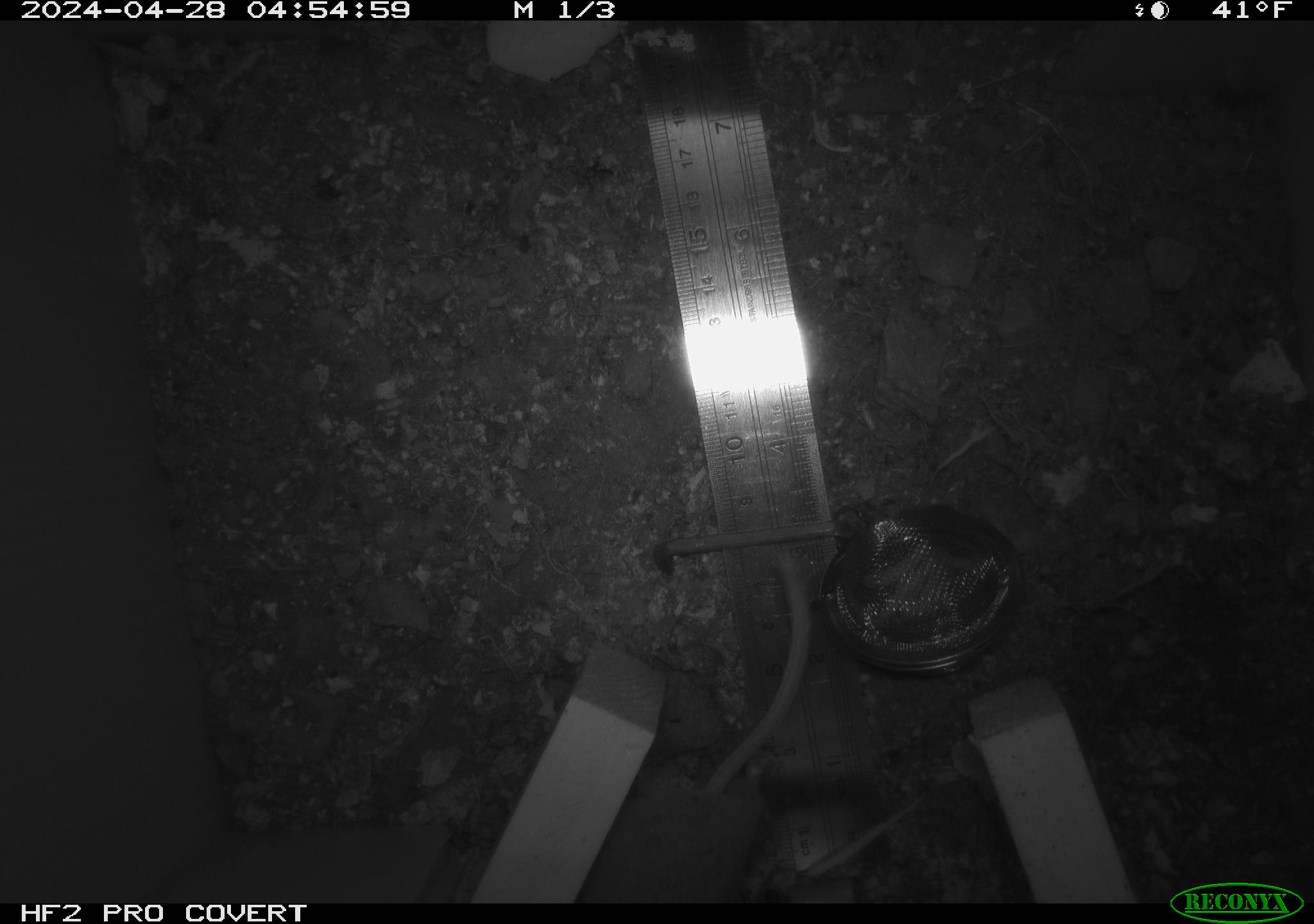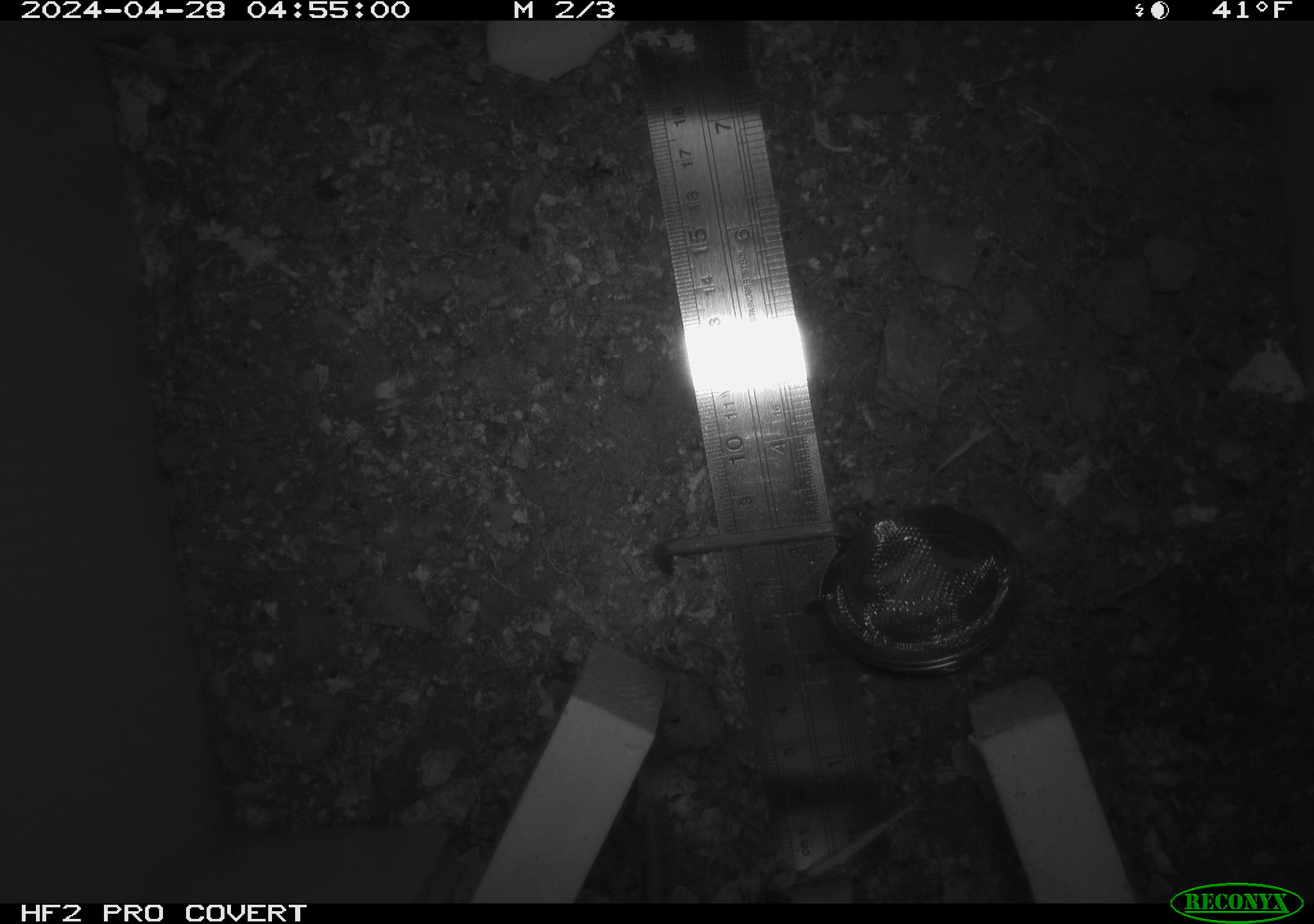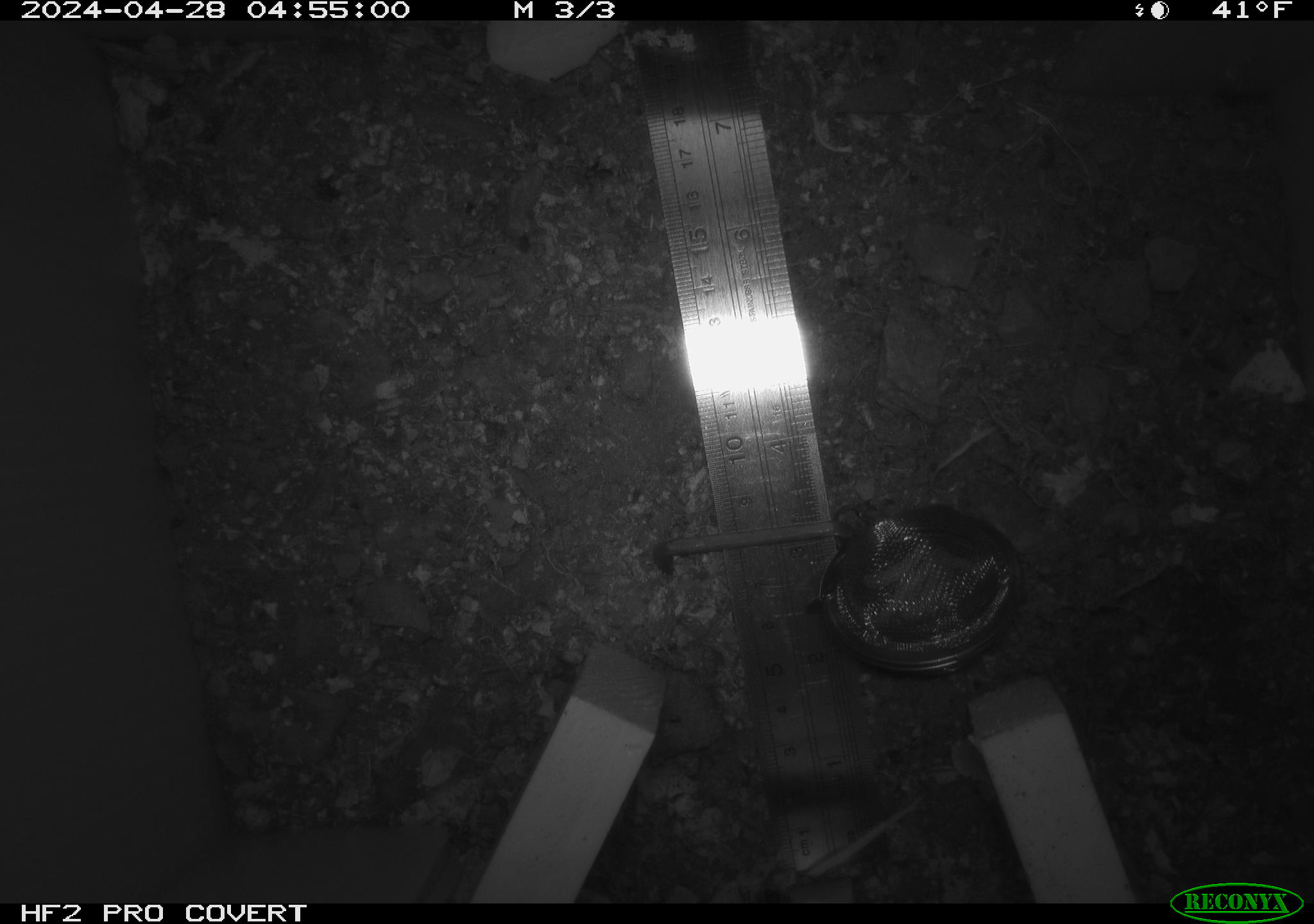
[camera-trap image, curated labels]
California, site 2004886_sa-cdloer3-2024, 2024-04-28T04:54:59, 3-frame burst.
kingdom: Animalia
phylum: Chordata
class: Mammalia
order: Rodentia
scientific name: Rodentia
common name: mouse species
Mouse species (Rodentia).